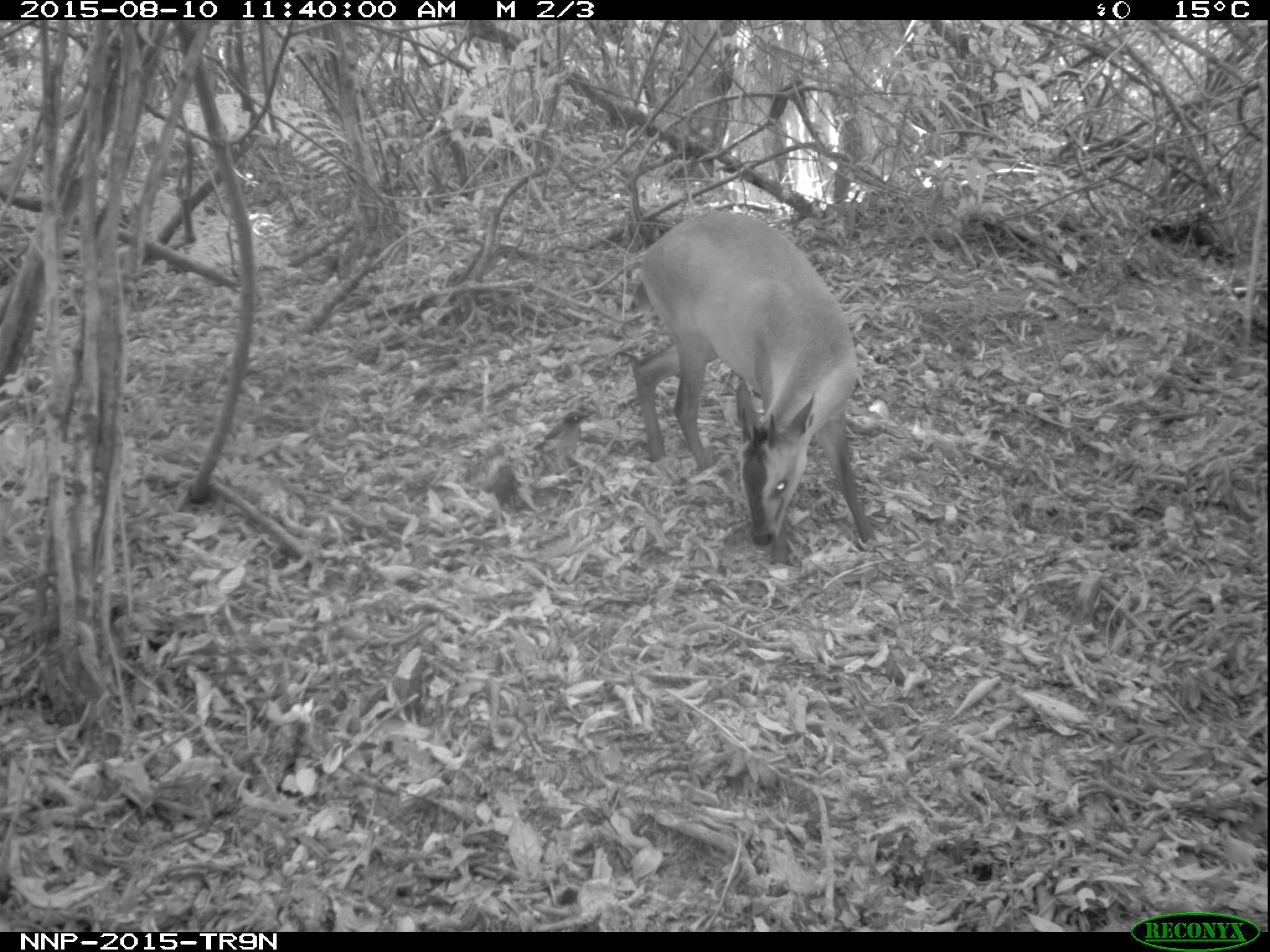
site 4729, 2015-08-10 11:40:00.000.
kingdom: Animalia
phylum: Chordata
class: Mammalia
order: Artiodactyla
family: Bovidae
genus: Cephalophus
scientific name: Cephalophus nigrifrons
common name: black-fronted duiker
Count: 1.